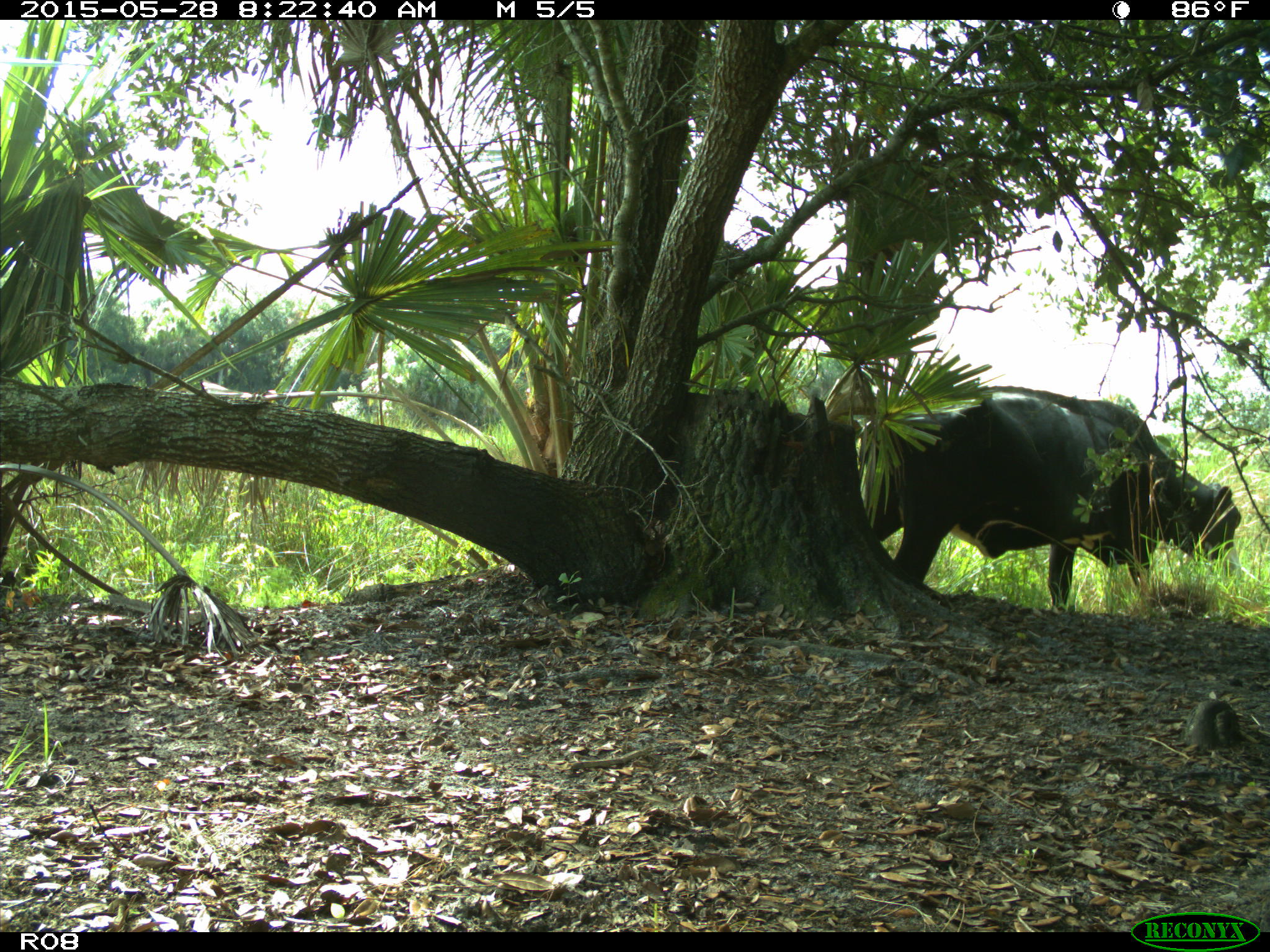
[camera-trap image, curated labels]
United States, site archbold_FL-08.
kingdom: Animalia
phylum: Chordata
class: Mammalia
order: Artiodactyla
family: Bovidae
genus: Bos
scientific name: Bos taurus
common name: domestic cow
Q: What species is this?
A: Bos taurus (domestic cow).